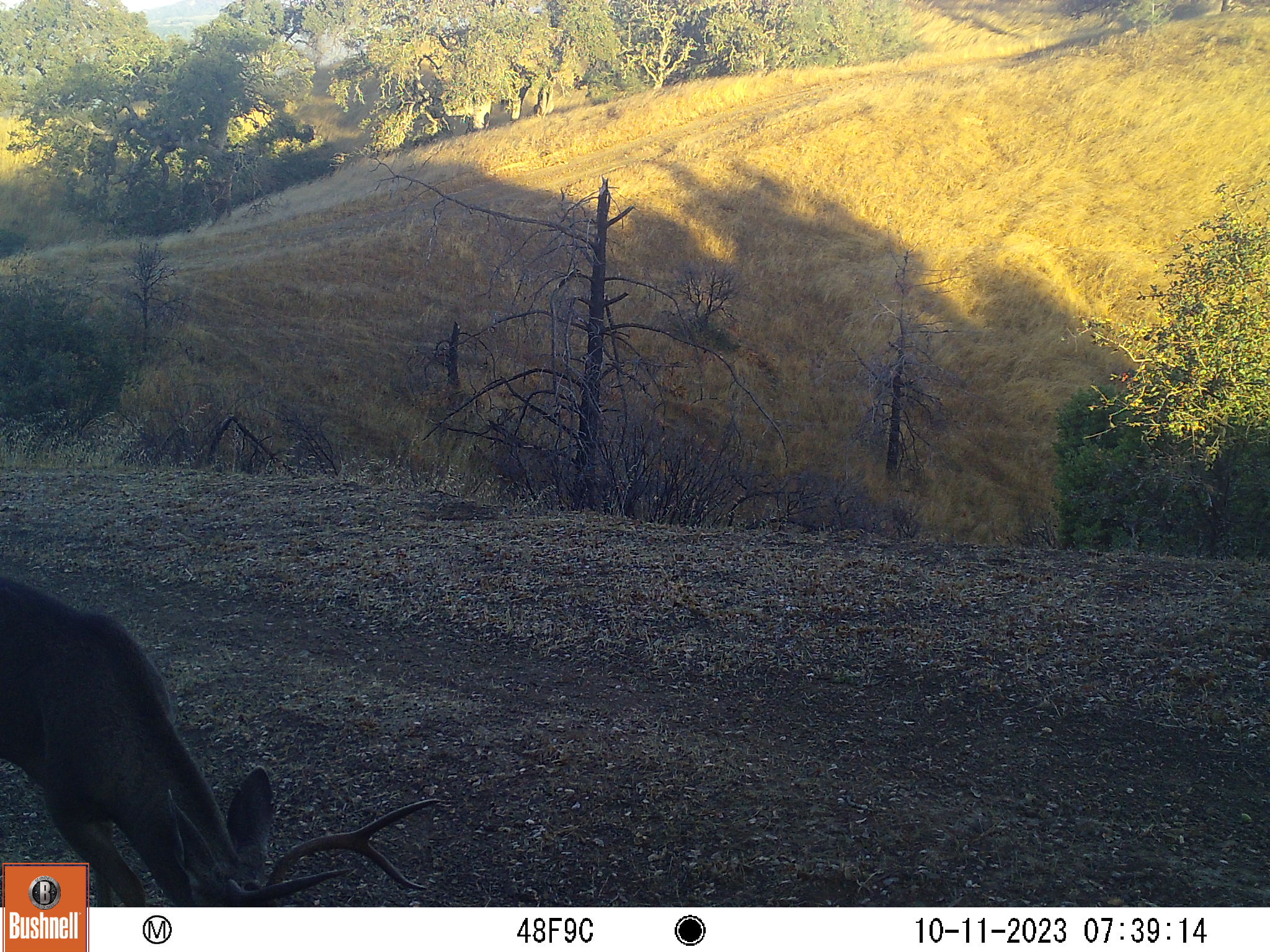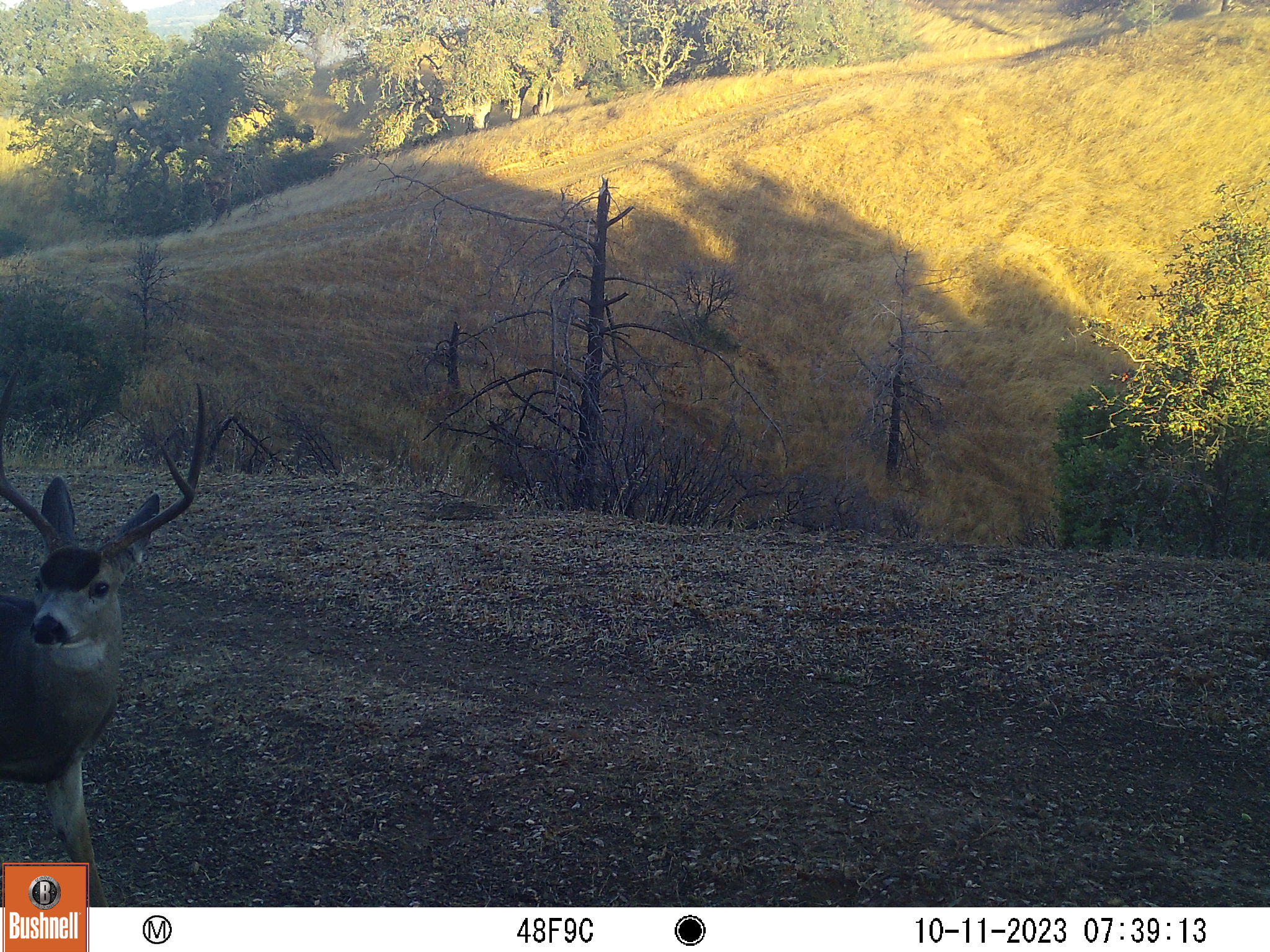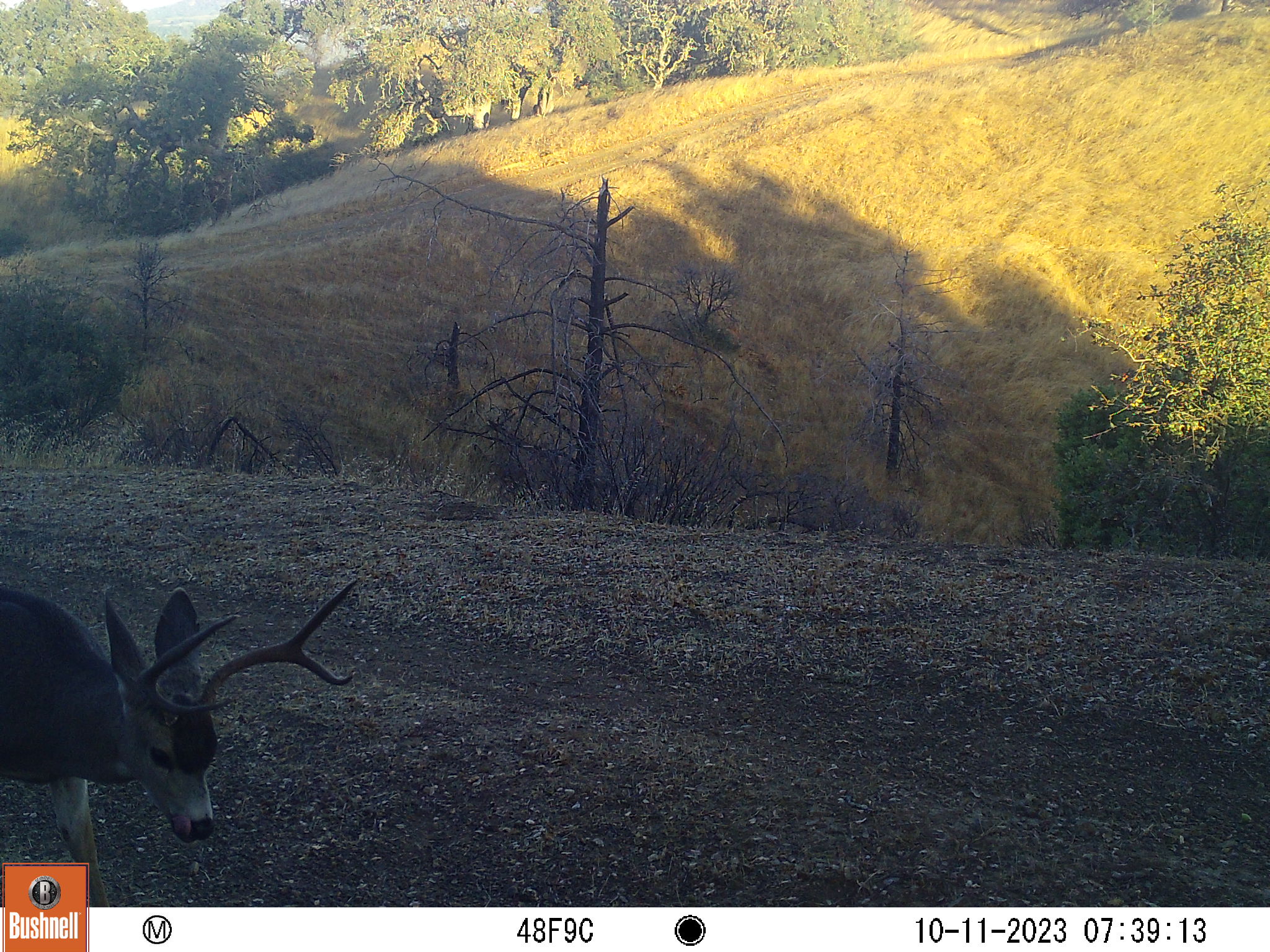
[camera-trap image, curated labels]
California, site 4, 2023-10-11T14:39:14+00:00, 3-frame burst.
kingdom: Animalia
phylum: Chordata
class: Mammalia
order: Artiodactyla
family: Cervidae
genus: Odocoileus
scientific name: Odocoileus hemionus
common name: mule deer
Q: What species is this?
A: Mule deer (Odocoileus hemionus).